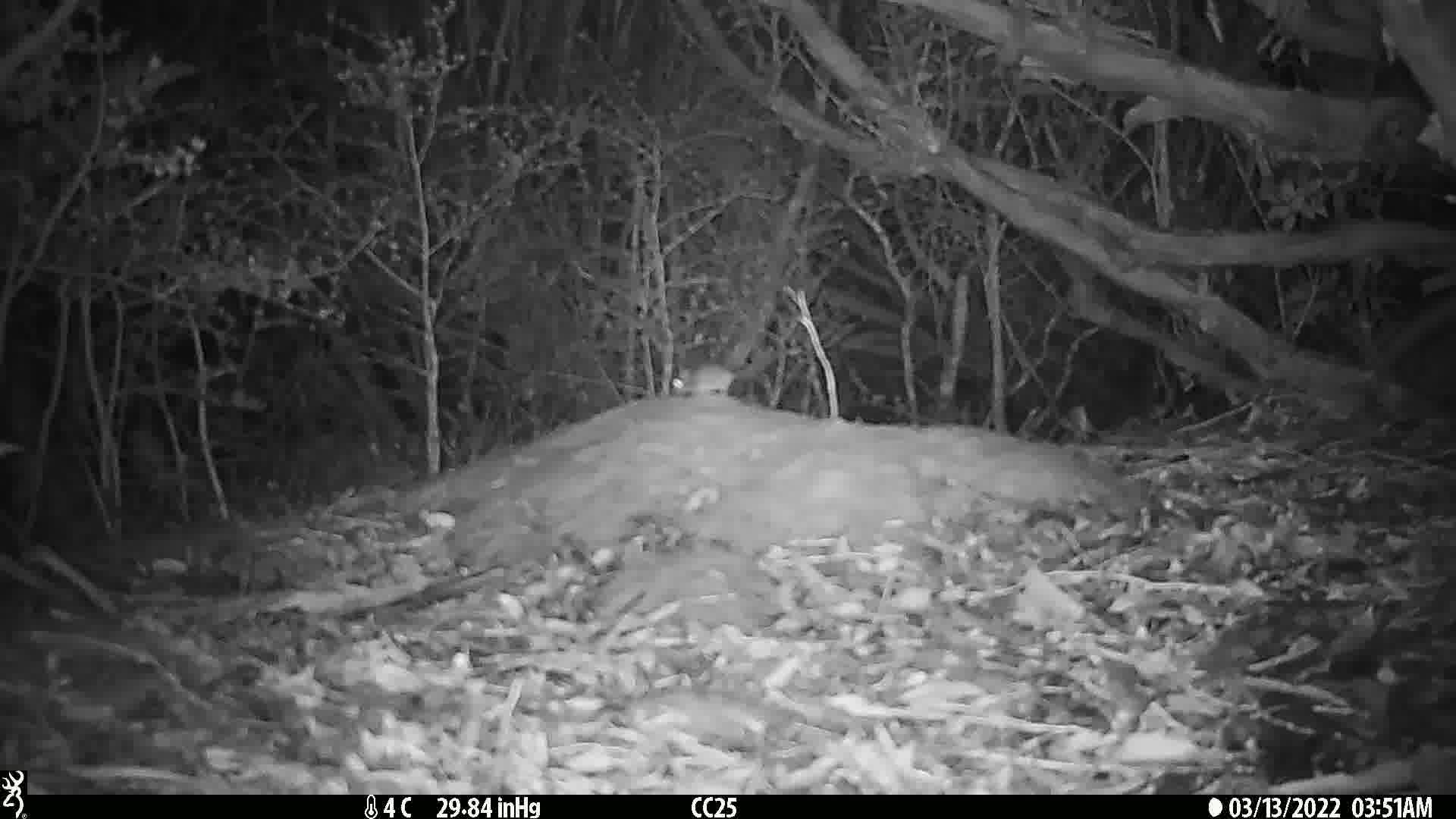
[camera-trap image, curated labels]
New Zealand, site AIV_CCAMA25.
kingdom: Animalia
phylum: Chordata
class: Mammalia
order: Rodentia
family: Muridae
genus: Mus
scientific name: Mus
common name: mouse